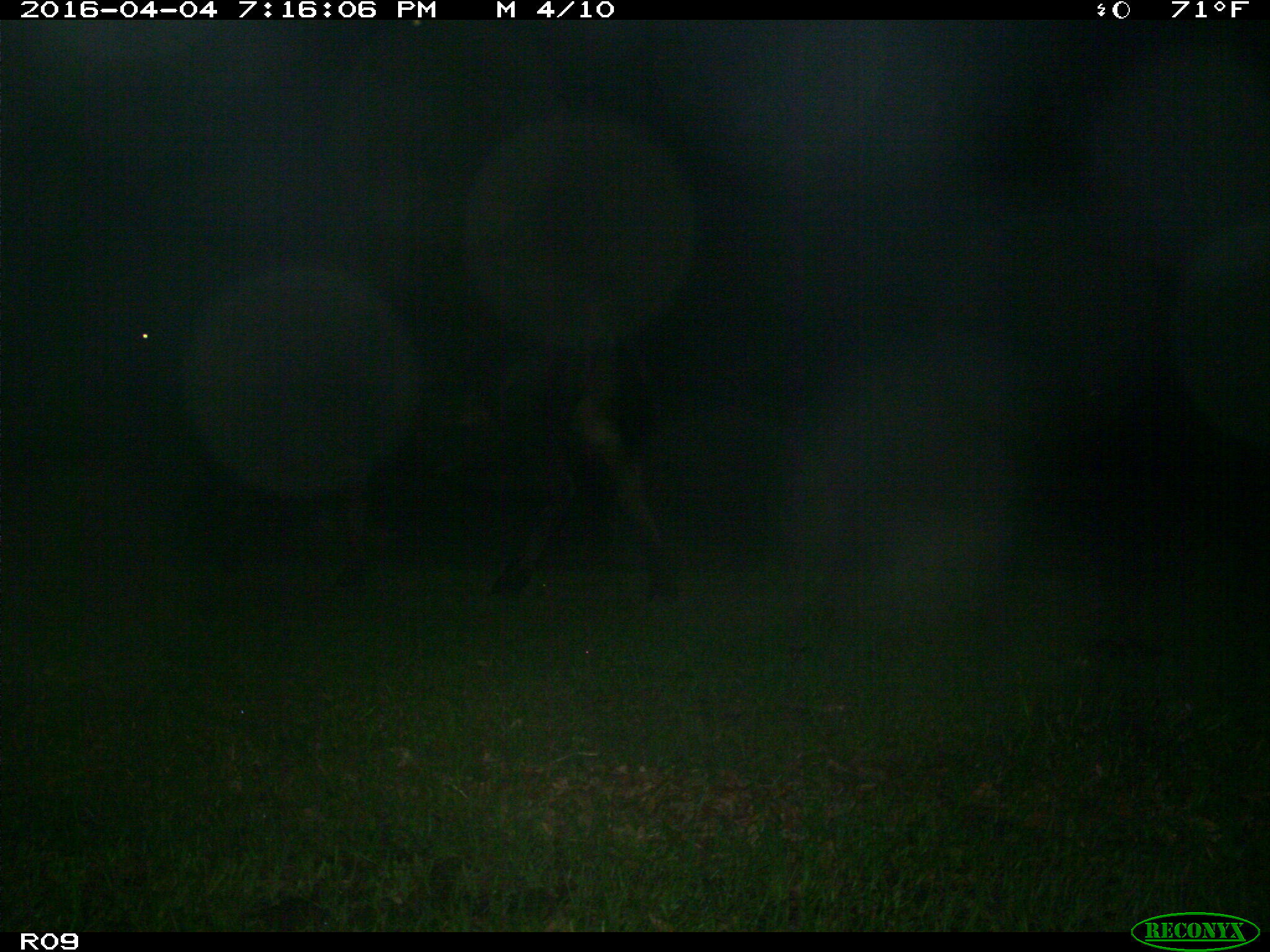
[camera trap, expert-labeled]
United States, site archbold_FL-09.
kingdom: Animalia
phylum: Chordata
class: Mammalia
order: Artiodactyla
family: Bovidae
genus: Bos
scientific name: Bos taurus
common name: domestic cow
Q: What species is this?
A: Bos taurus (domestic cow).